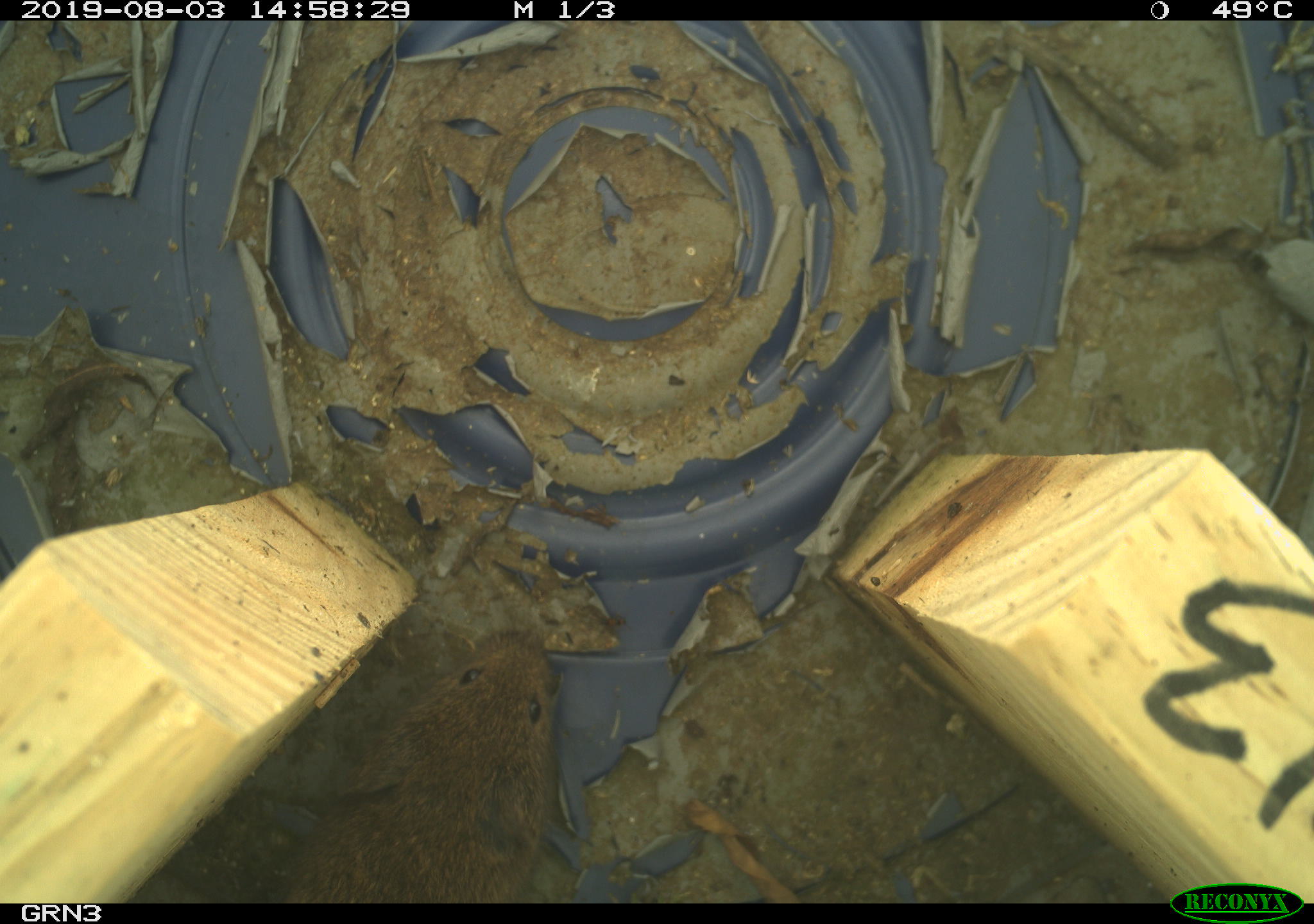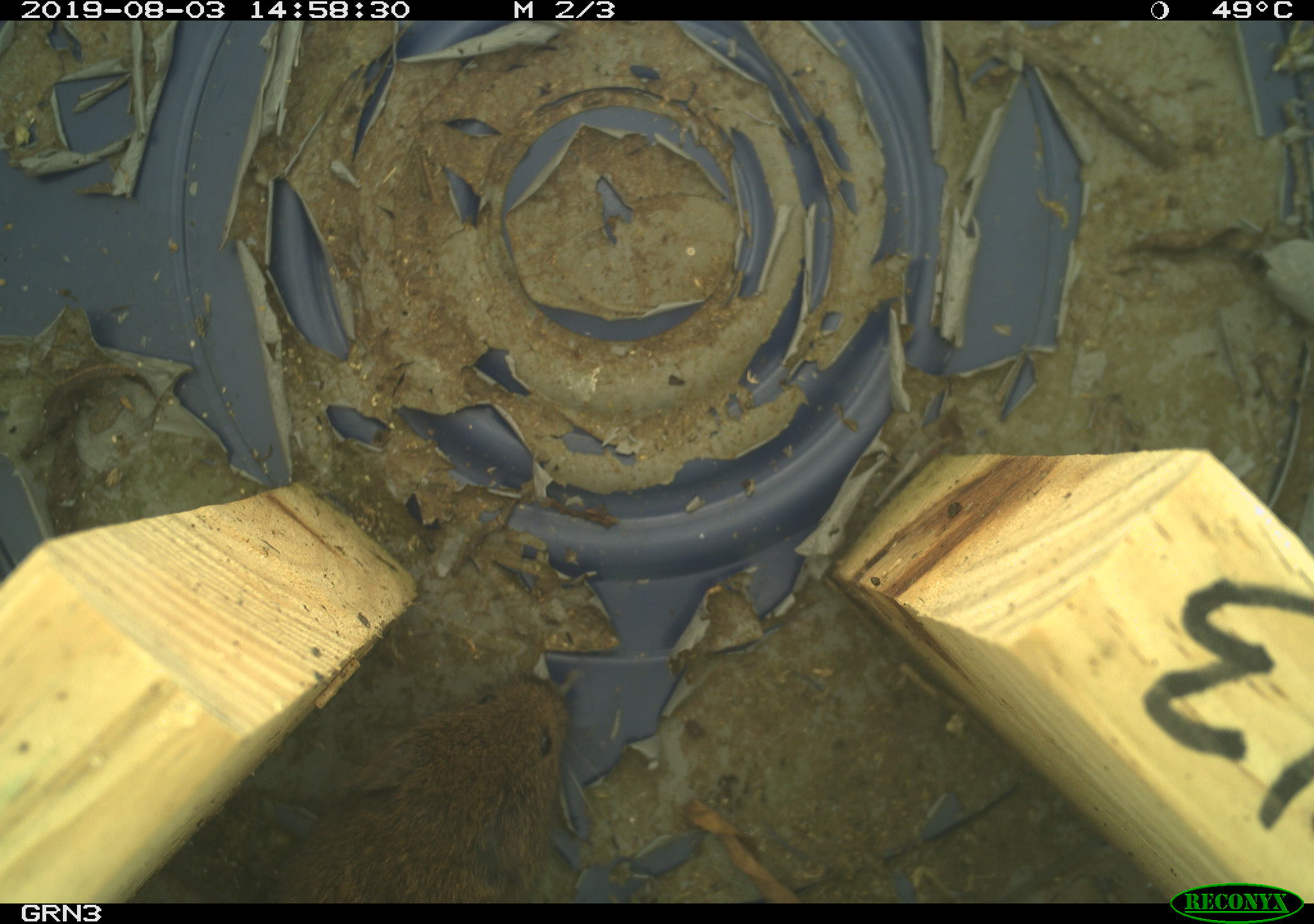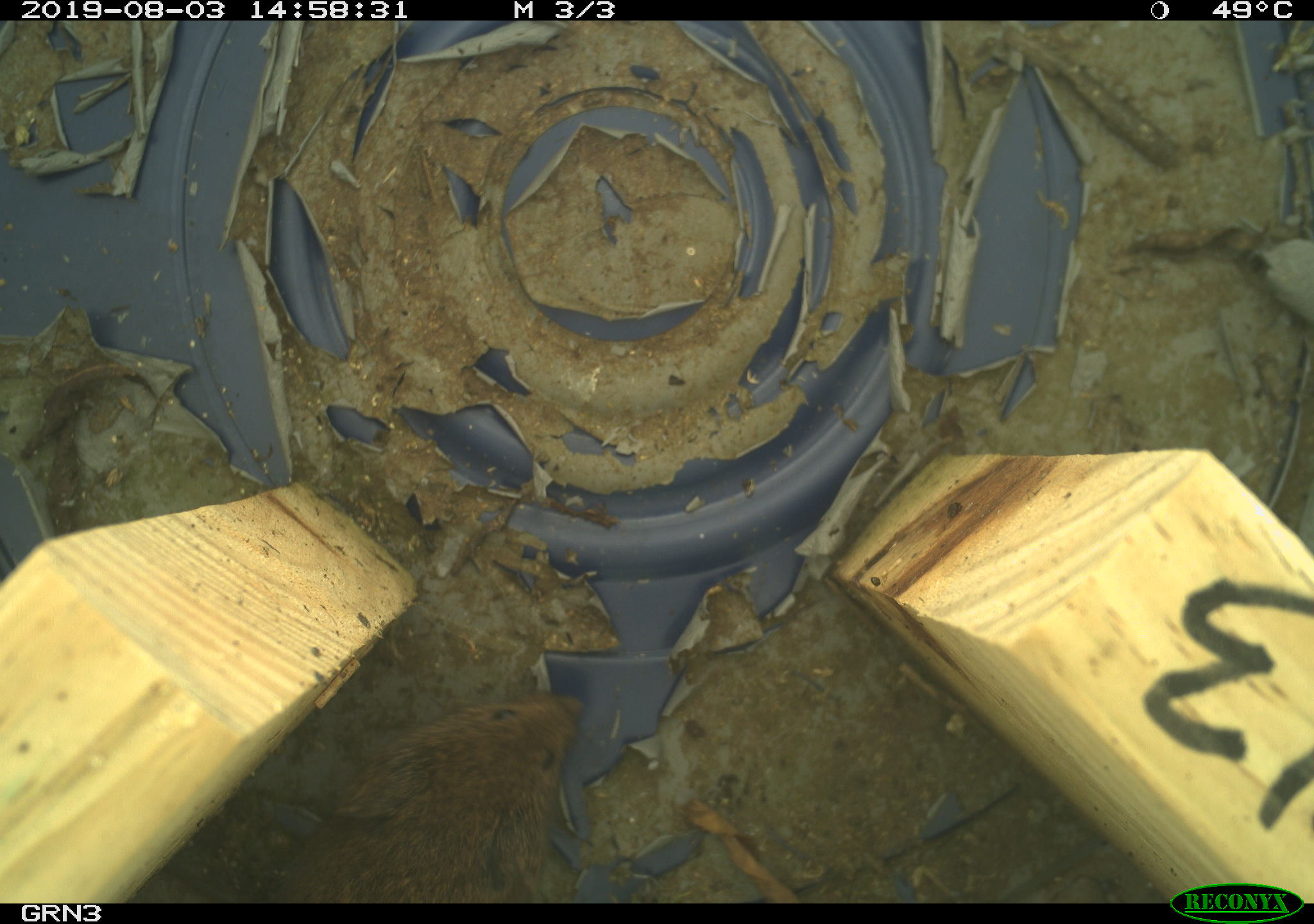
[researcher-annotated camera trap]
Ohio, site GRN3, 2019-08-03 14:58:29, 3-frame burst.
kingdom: Animalia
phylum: Chordata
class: Mammalia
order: Rodentia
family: Cricetidae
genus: Microtus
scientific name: Microtus pennsylvanicus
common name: meadow vole